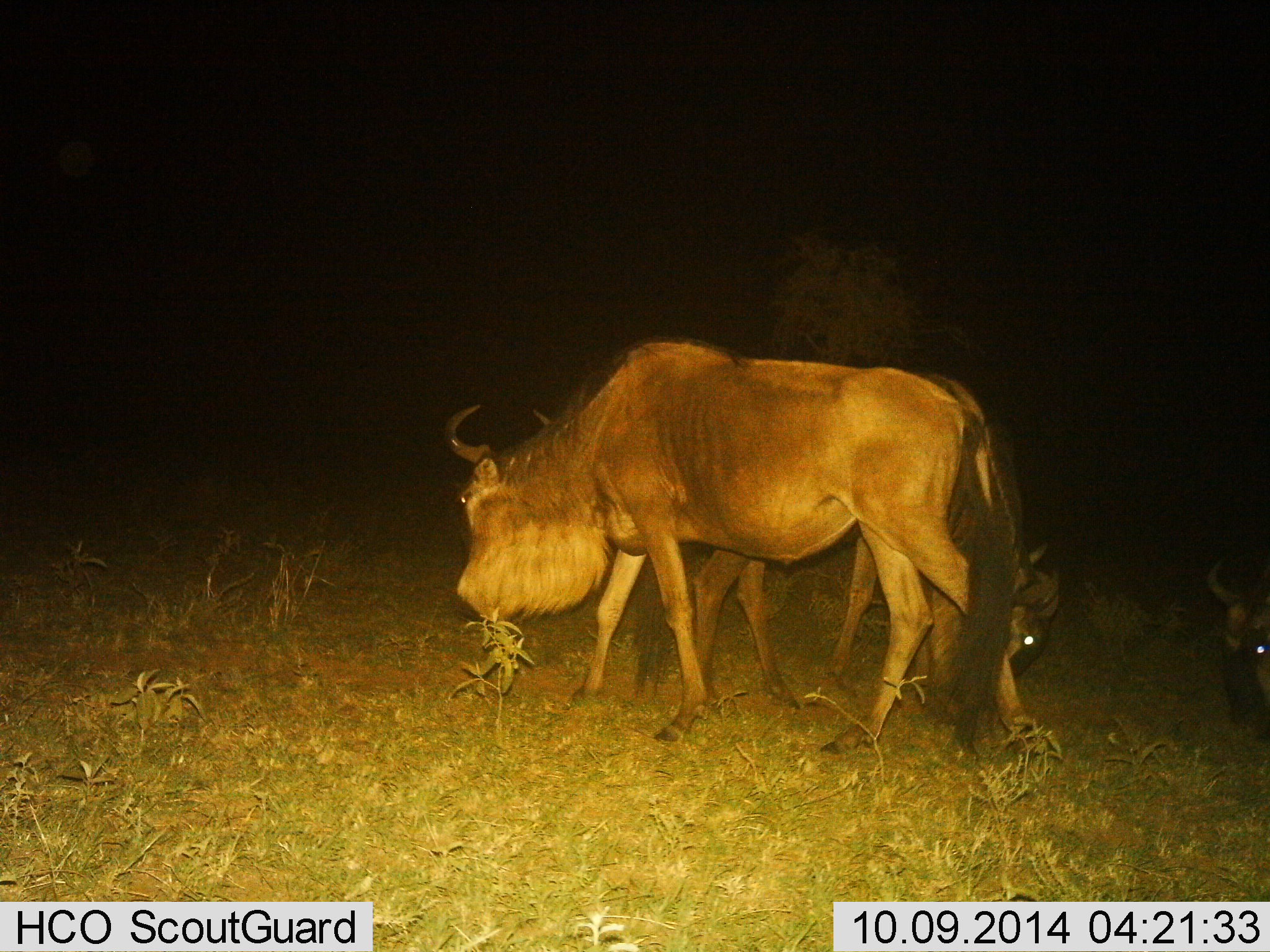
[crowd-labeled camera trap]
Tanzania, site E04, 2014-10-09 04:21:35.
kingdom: Animalia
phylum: Chordata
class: Mammalia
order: Artiodactyla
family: Bovidae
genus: Connochaetes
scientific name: Connochaetes taurinus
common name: blue wildebeest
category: wildebeest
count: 3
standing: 30%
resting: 0%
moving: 30%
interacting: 20%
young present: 20%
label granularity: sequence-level